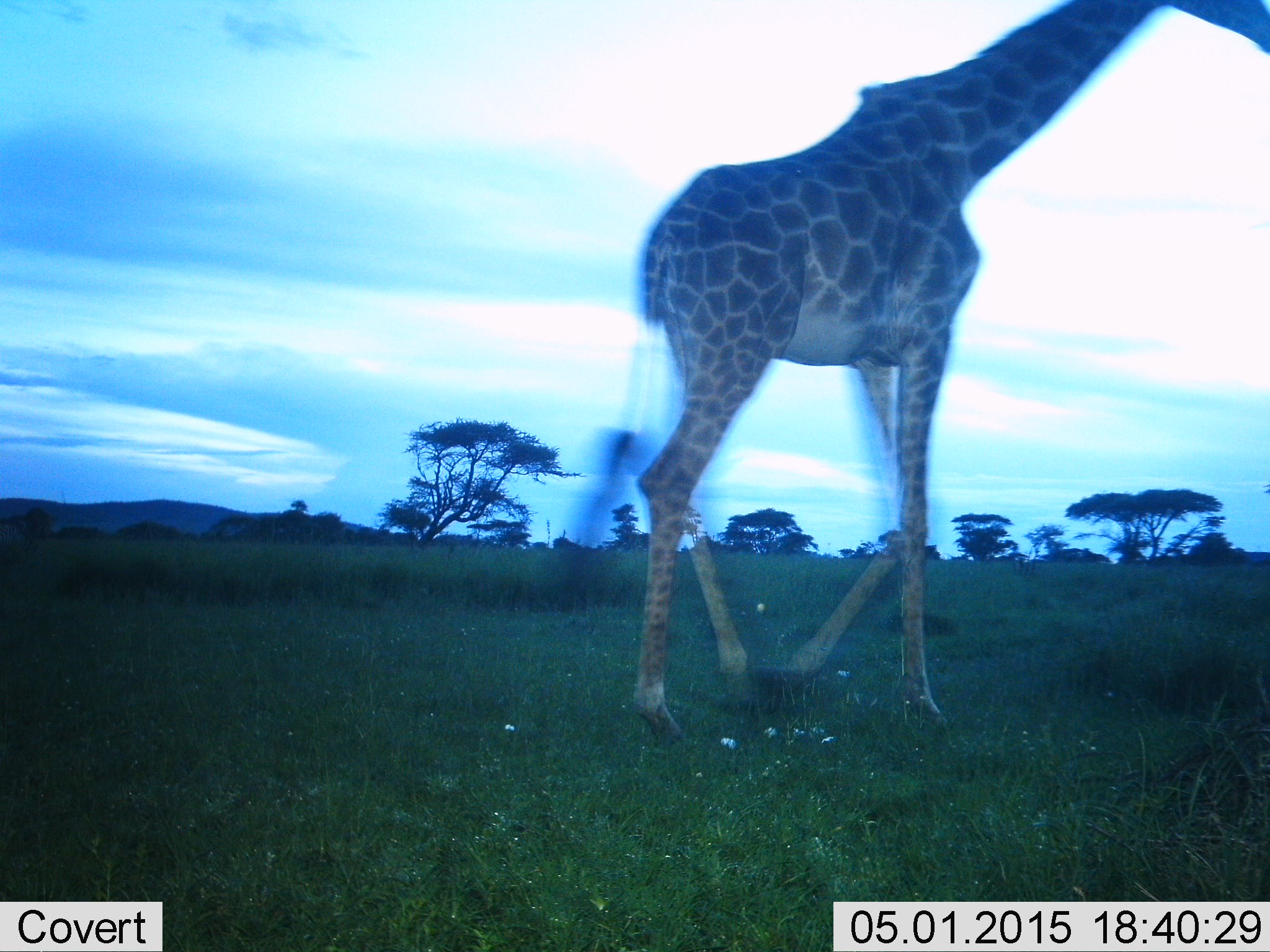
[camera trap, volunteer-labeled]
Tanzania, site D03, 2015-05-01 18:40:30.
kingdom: Animalia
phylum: Chordata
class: Mammalia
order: Artiodactyla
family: Giraffidae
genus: Giraffa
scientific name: Giraffa camelopardalis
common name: giraffe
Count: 1.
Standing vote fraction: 0%.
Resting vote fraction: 0%.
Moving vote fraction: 100%.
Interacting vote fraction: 0%.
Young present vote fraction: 0%.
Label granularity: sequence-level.